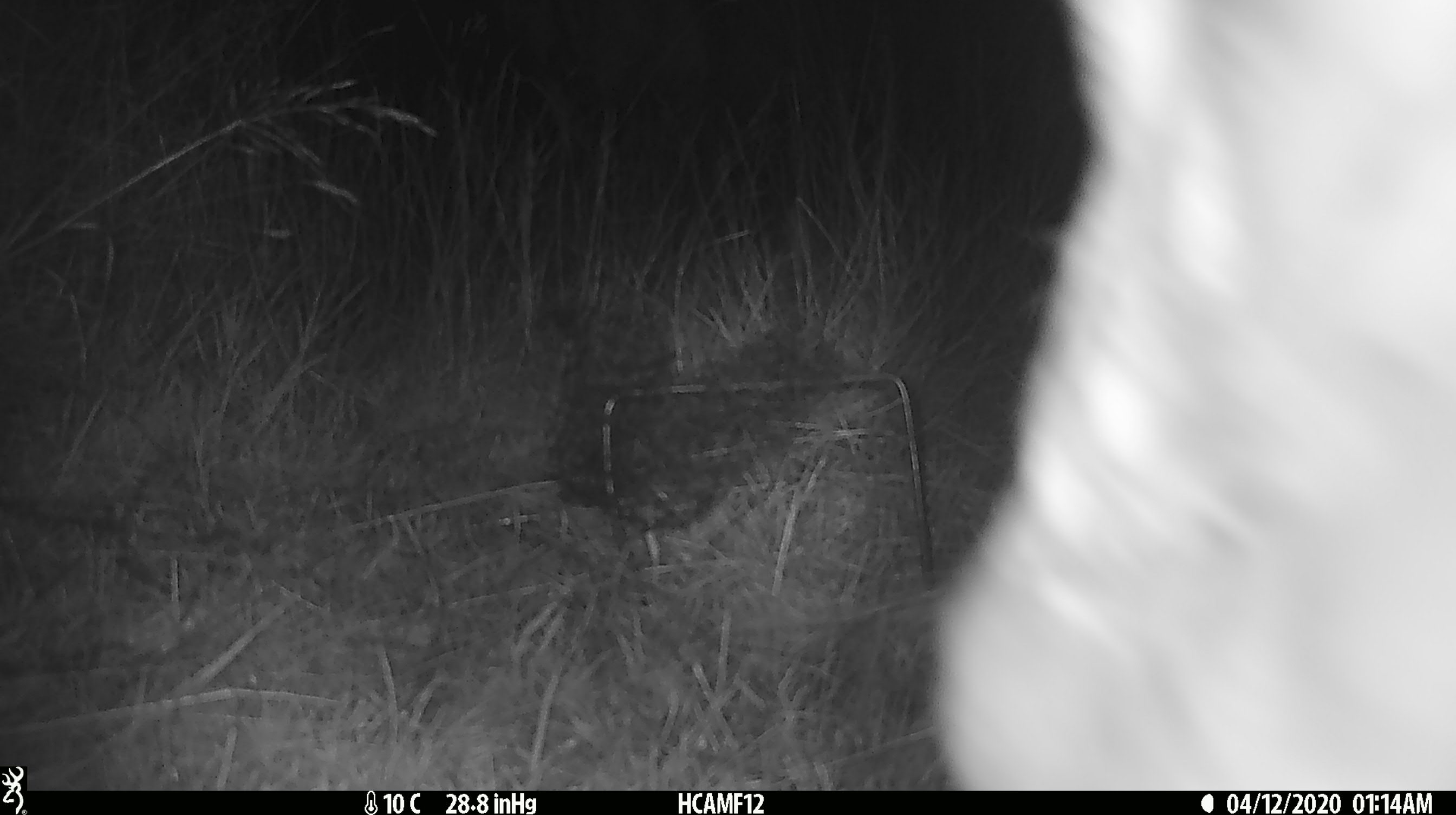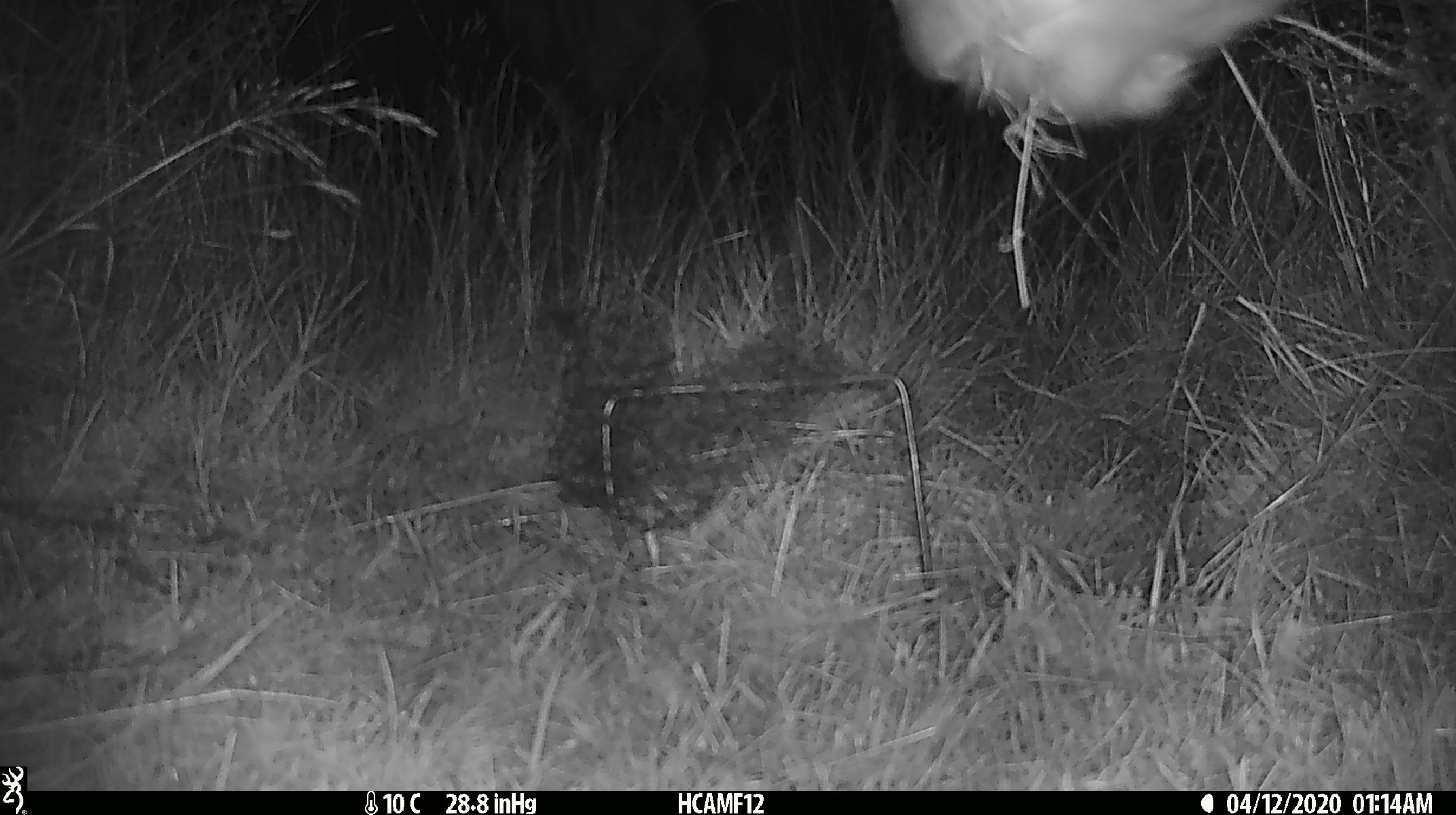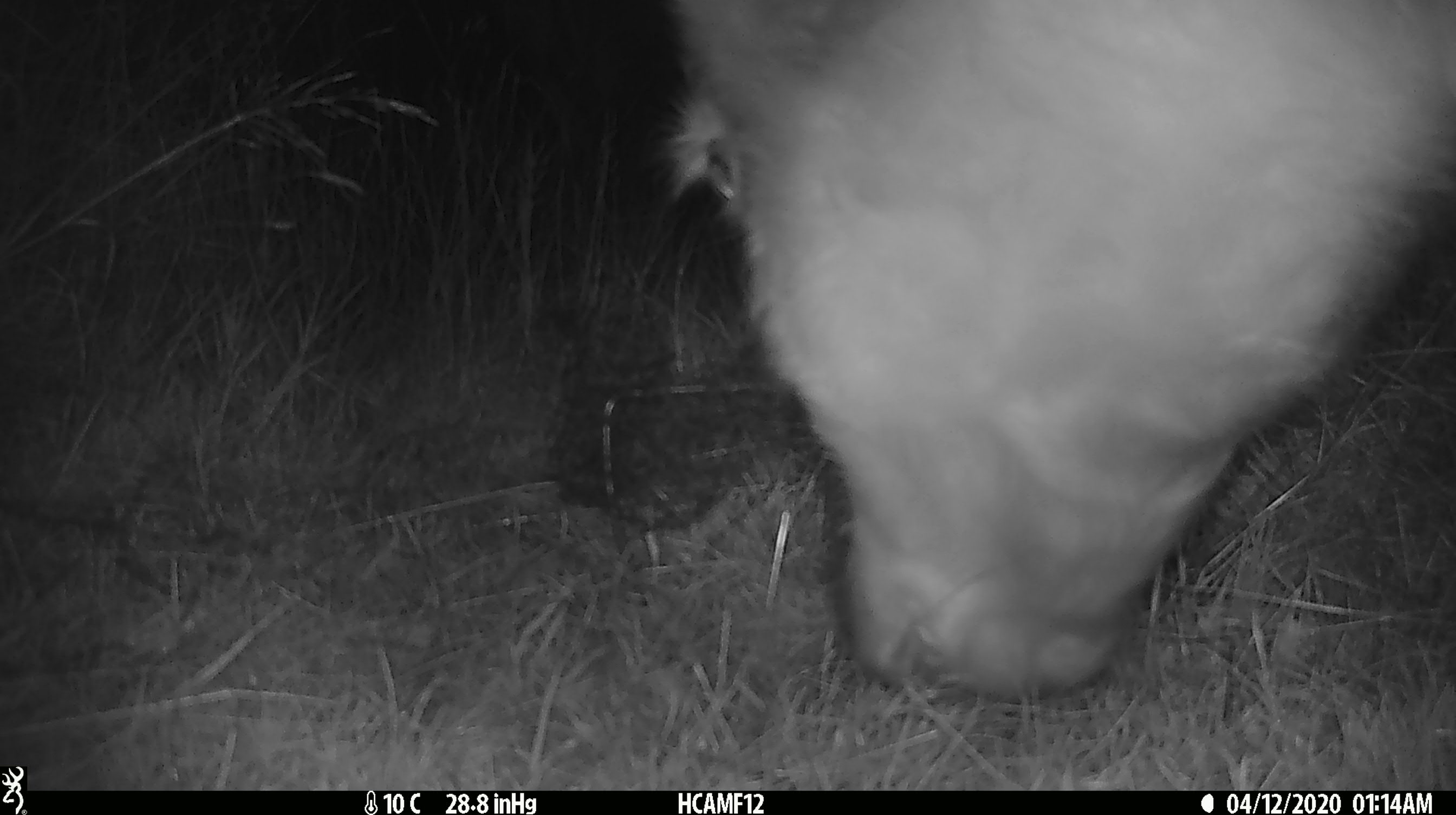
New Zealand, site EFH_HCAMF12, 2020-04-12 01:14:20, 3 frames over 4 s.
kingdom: Animalia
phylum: Chordata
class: Mammalia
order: Artiodactyla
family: Bovidae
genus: Bos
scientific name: Bos taurus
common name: domestic cow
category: cow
Cow (domestic cow) (Bos taurus).